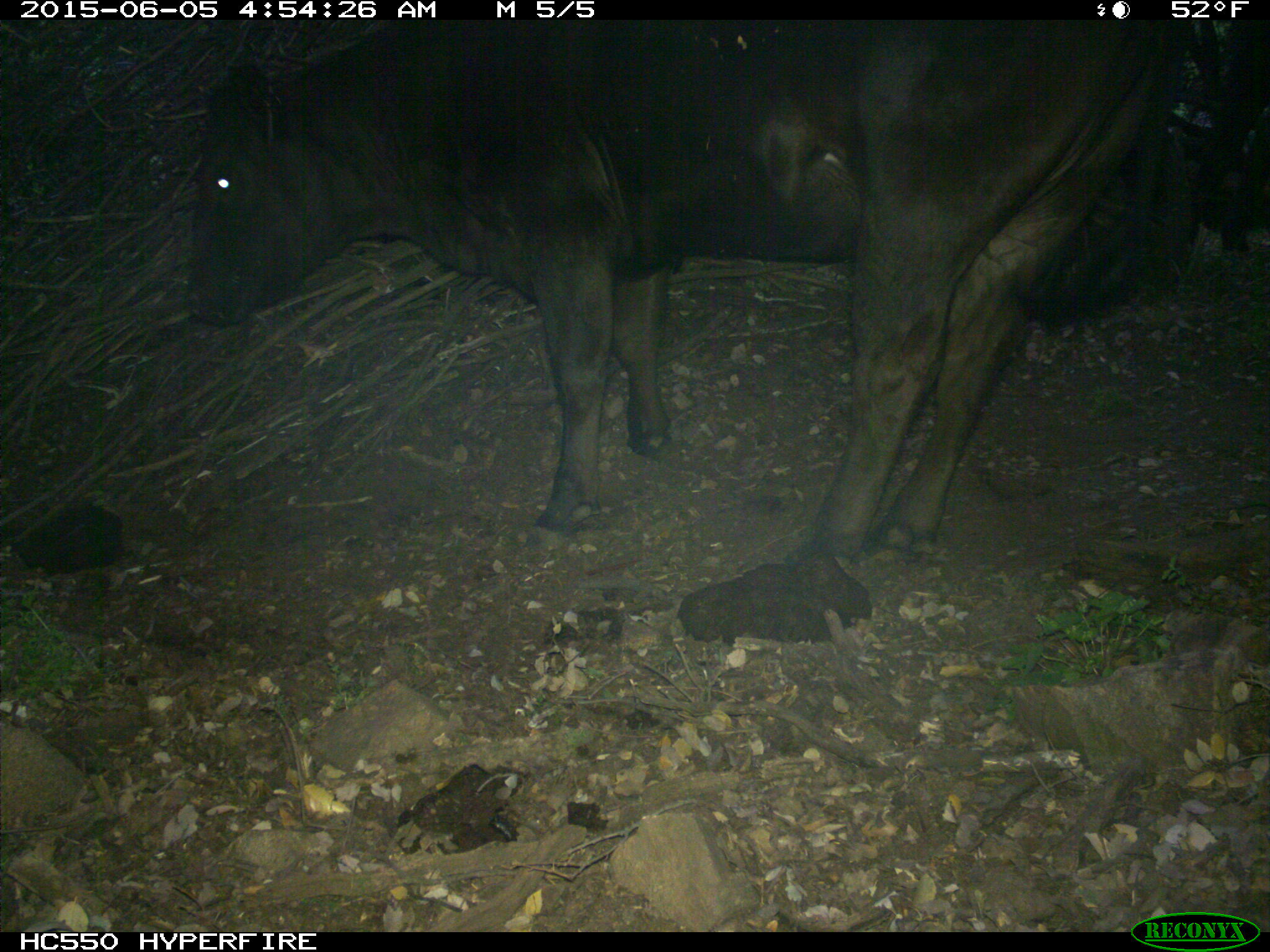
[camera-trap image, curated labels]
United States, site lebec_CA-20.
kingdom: Animalia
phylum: Chordata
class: Mammalia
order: Artiodactyla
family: Bovidae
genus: Bos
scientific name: Bos taurus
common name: domestic cow